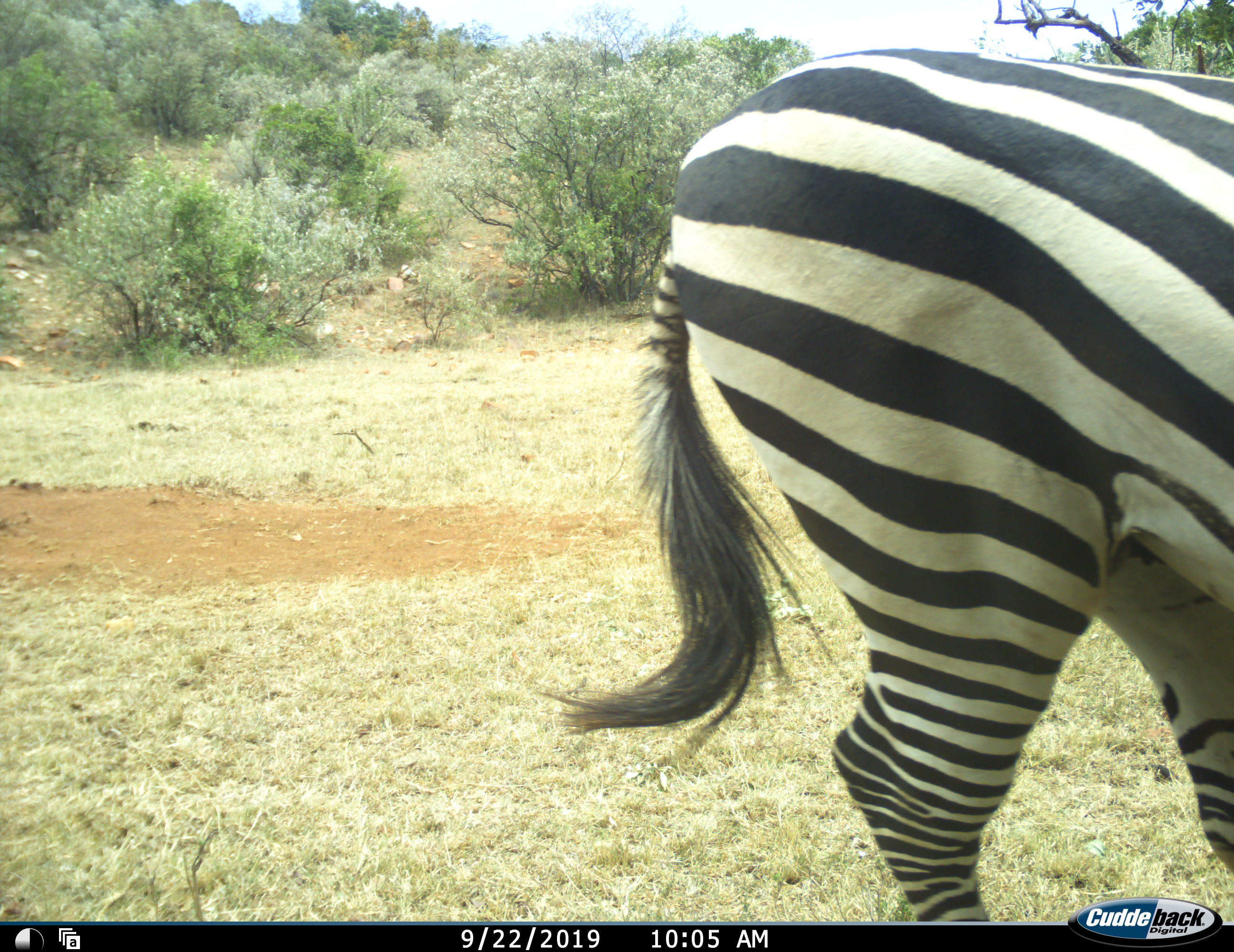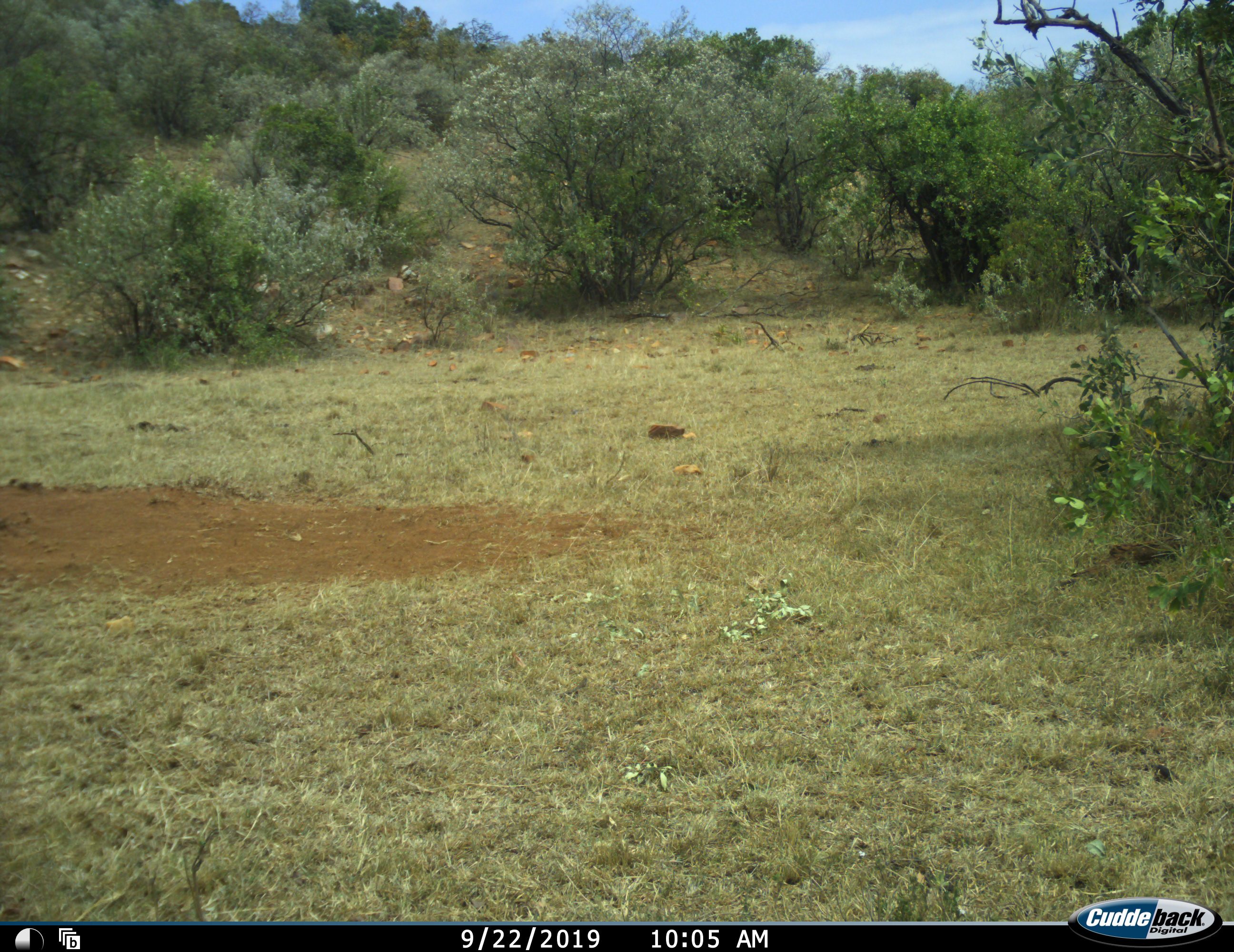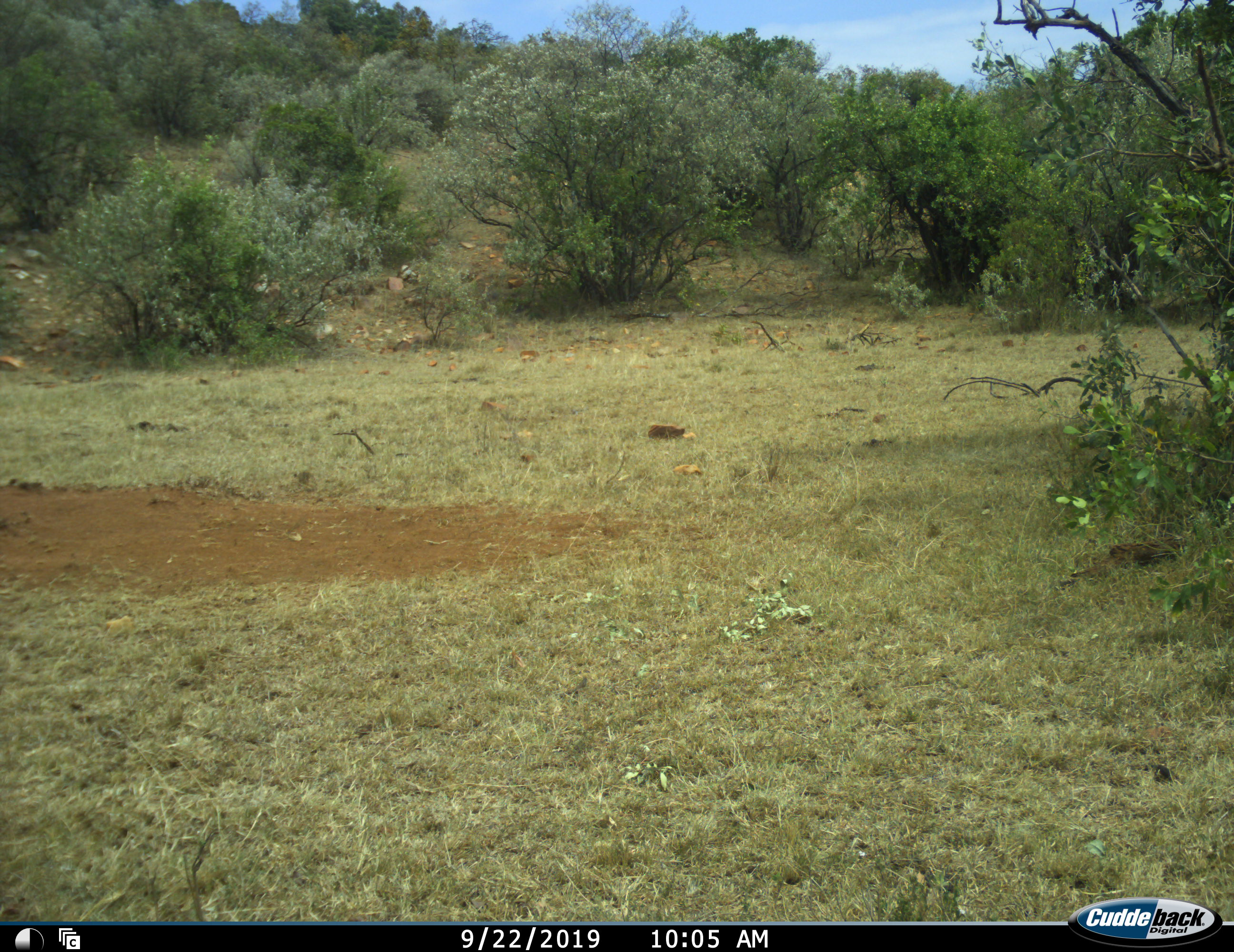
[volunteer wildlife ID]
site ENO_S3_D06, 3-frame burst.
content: unidentified animal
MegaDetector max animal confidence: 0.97